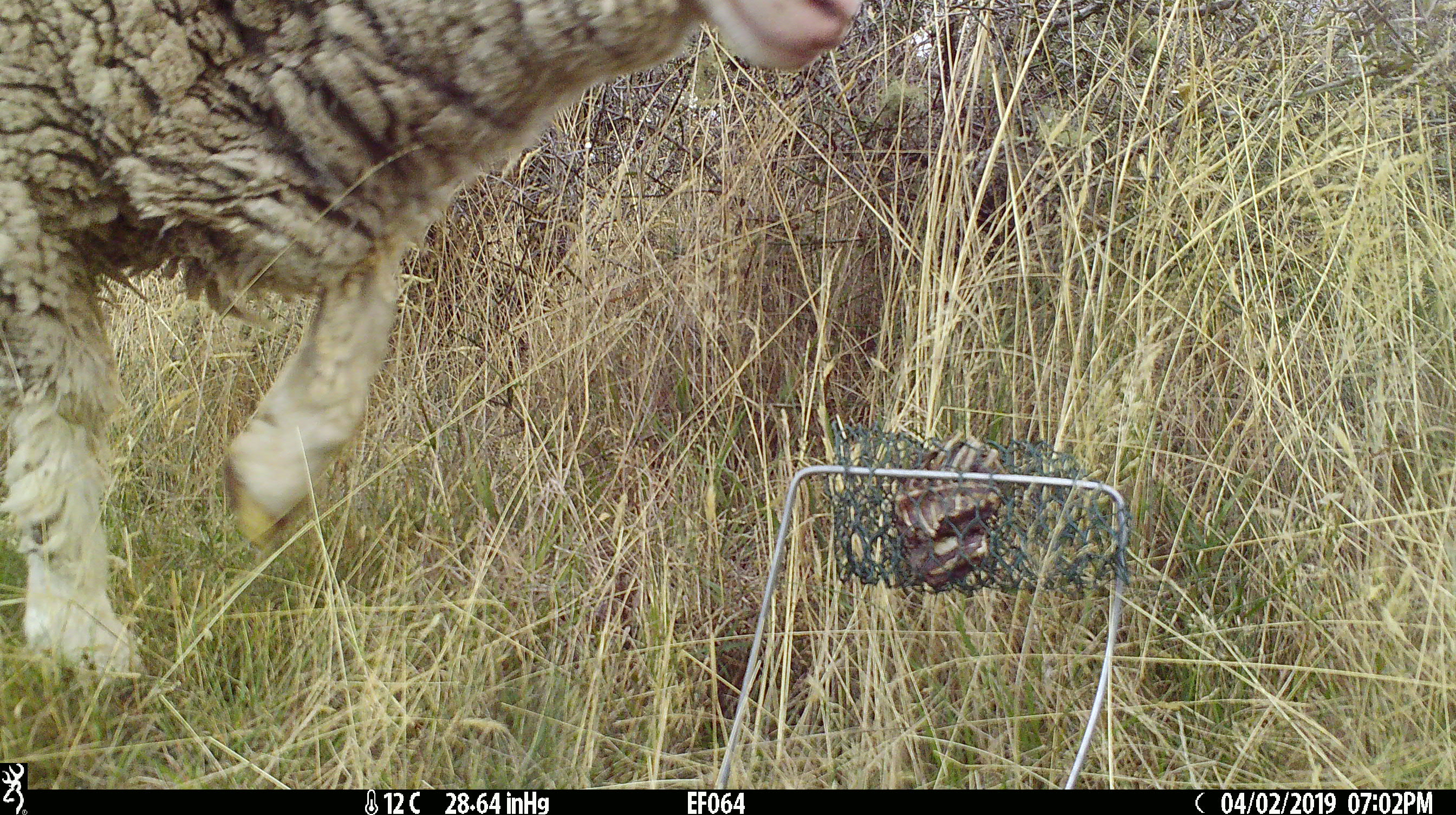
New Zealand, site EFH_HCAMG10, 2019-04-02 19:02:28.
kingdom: Animalia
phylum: Chordata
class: Mammalia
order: Artiodactyla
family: Bovidae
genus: Ovis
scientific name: Ovis aries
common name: domestic sheep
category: sheep